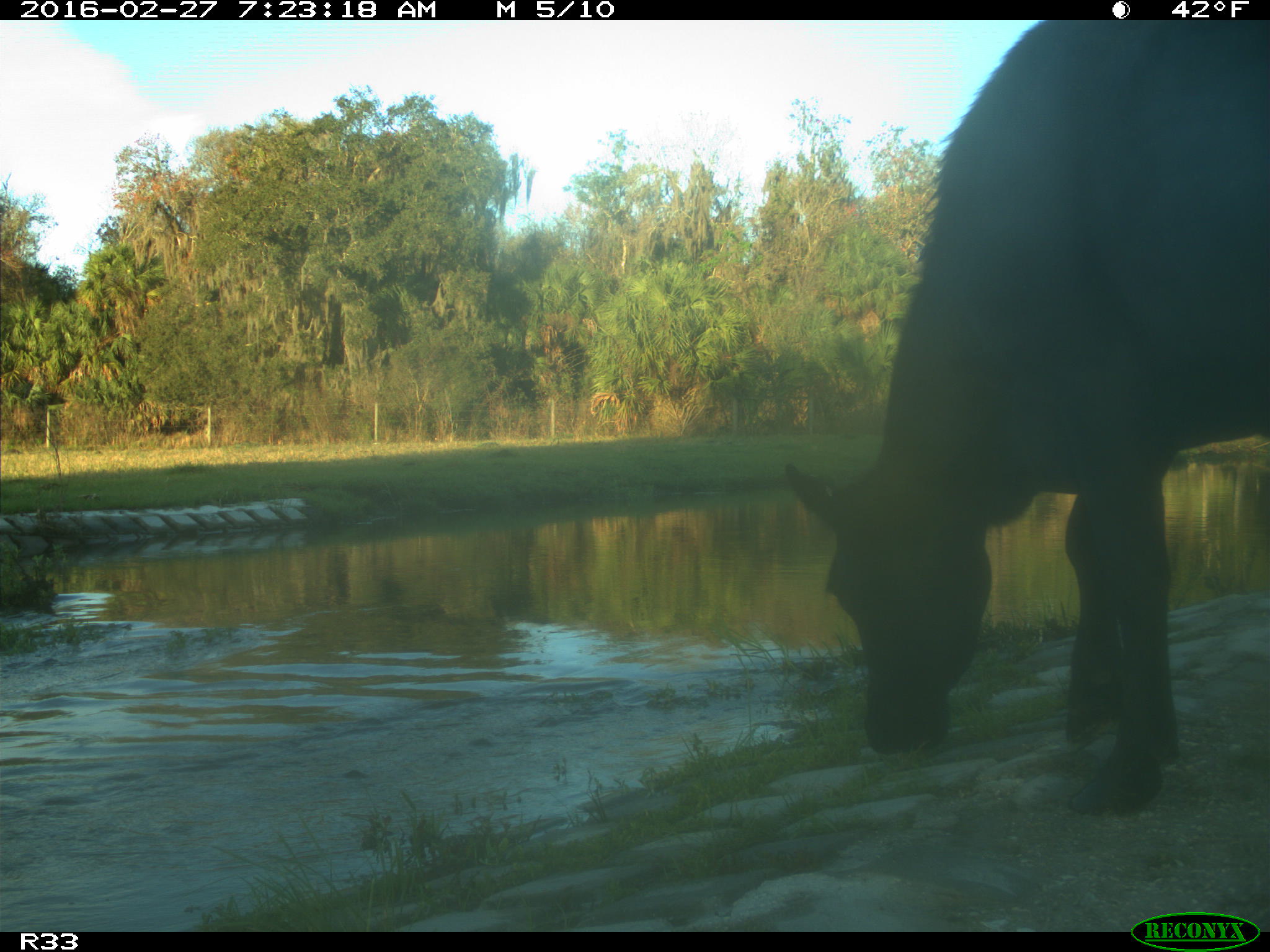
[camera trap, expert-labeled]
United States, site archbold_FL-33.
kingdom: Animalia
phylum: Chordata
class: Mammalia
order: Artiodactyla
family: Bovidae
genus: Bos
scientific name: Bos taurus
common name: domestic cow